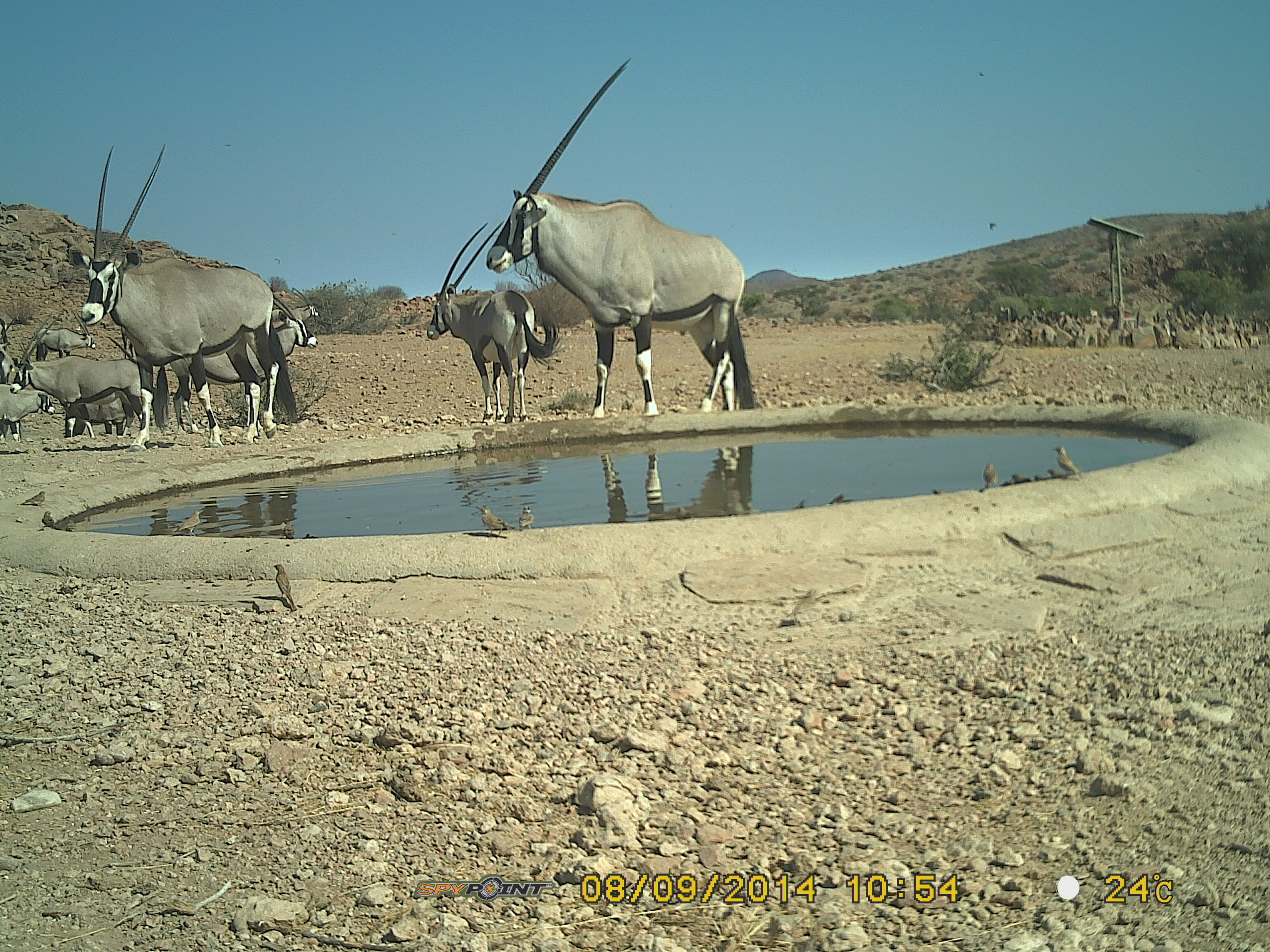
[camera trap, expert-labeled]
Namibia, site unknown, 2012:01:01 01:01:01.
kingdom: Animalia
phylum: Chordata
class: Mammalia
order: Artiodactyla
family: Bovidae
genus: Oryx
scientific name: Oryx gazella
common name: gemsbok